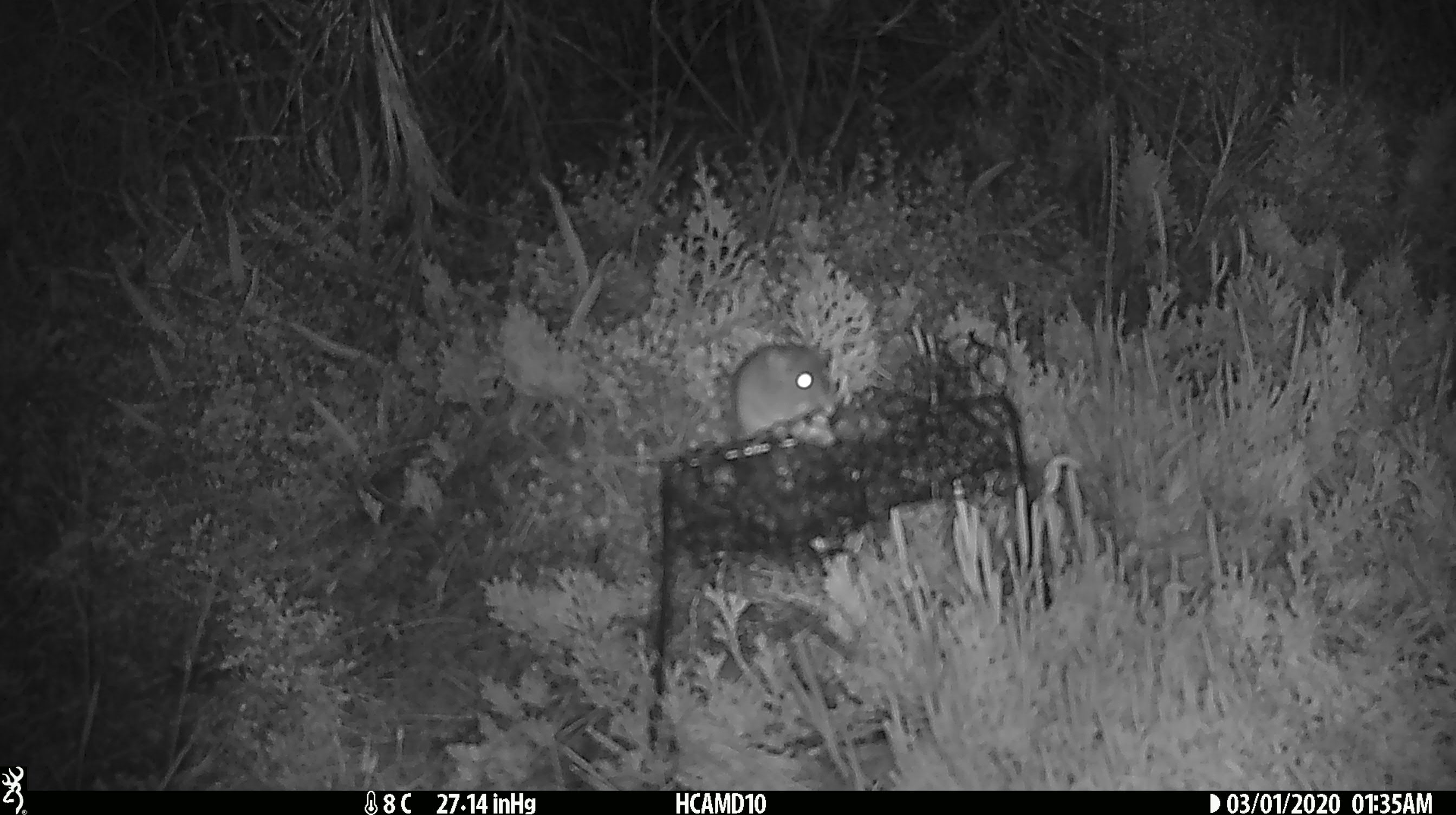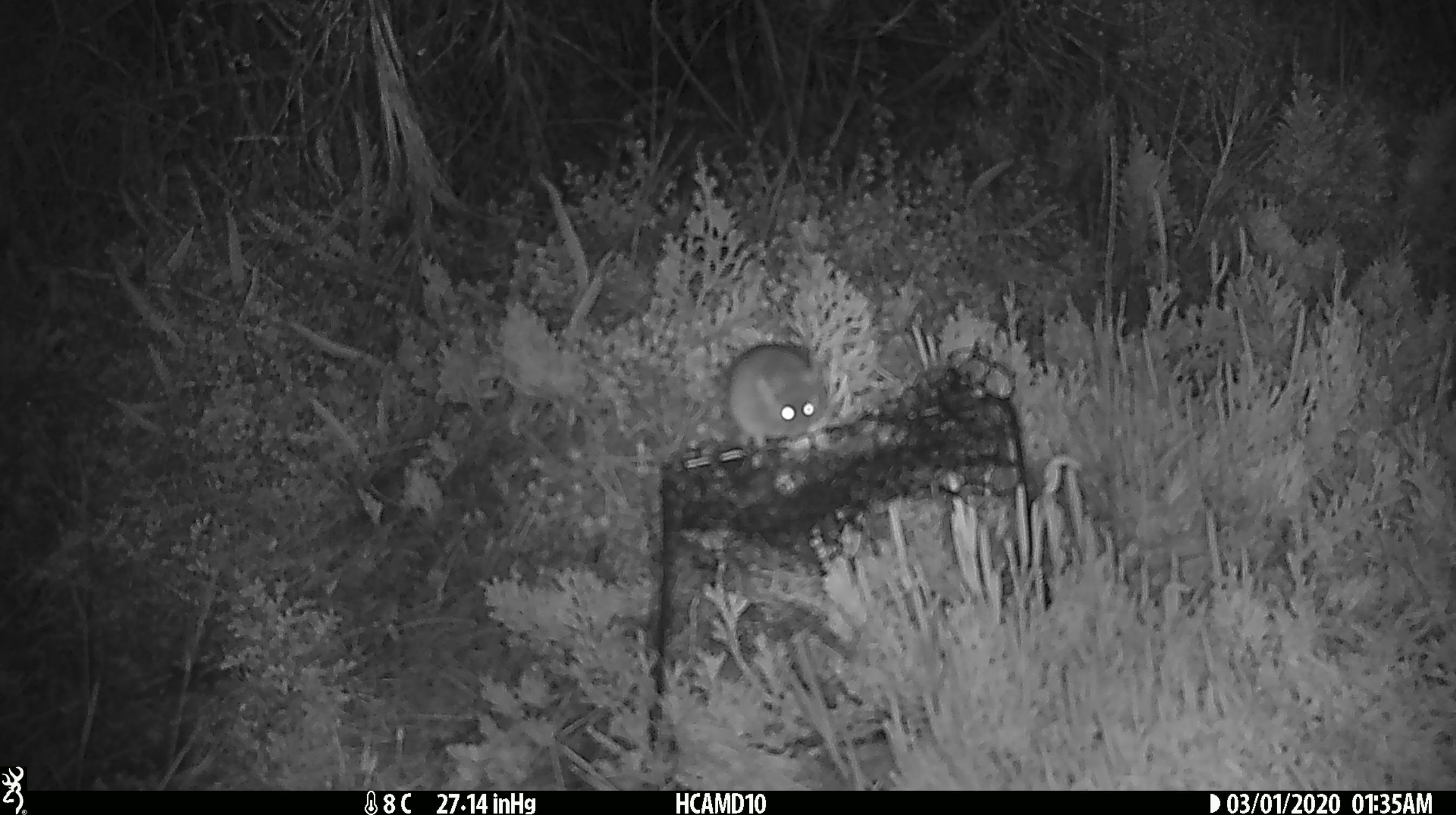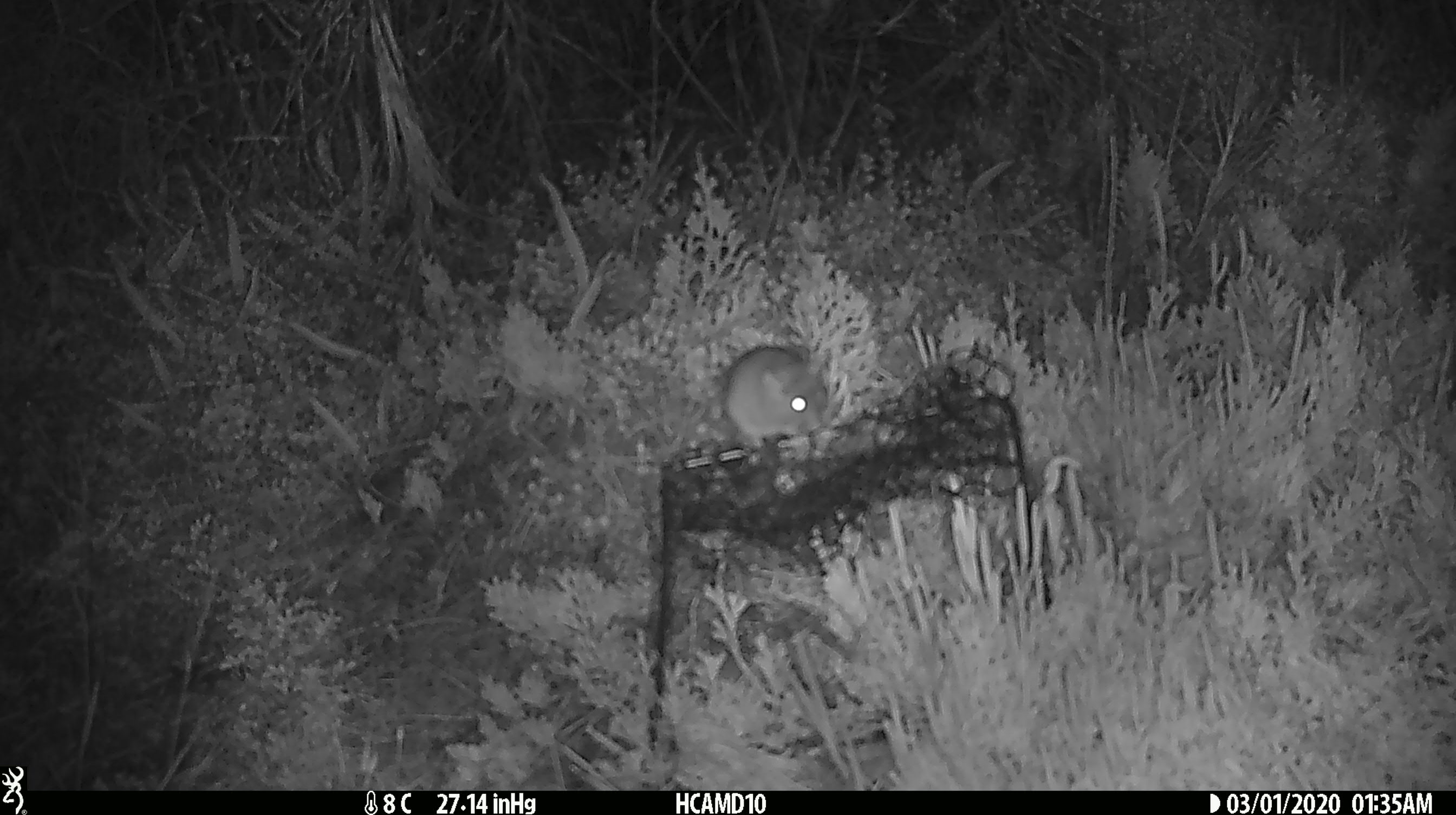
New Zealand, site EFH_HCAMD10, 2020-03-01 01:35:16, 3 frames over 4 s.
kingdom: Animalia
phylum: Chordata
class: Mammalia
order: Rodentia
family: Muridae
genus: Mus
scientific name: Mus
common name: mouse